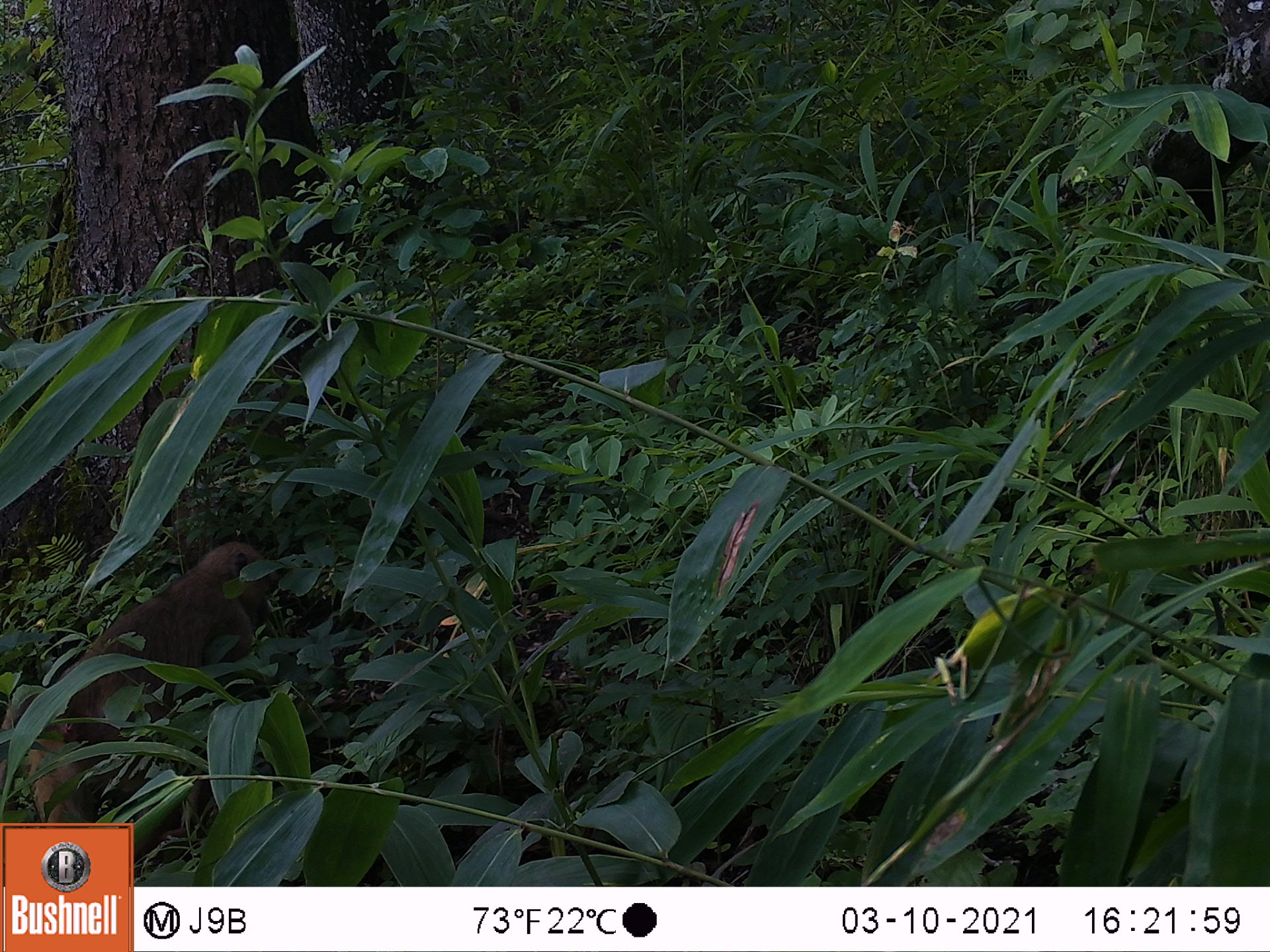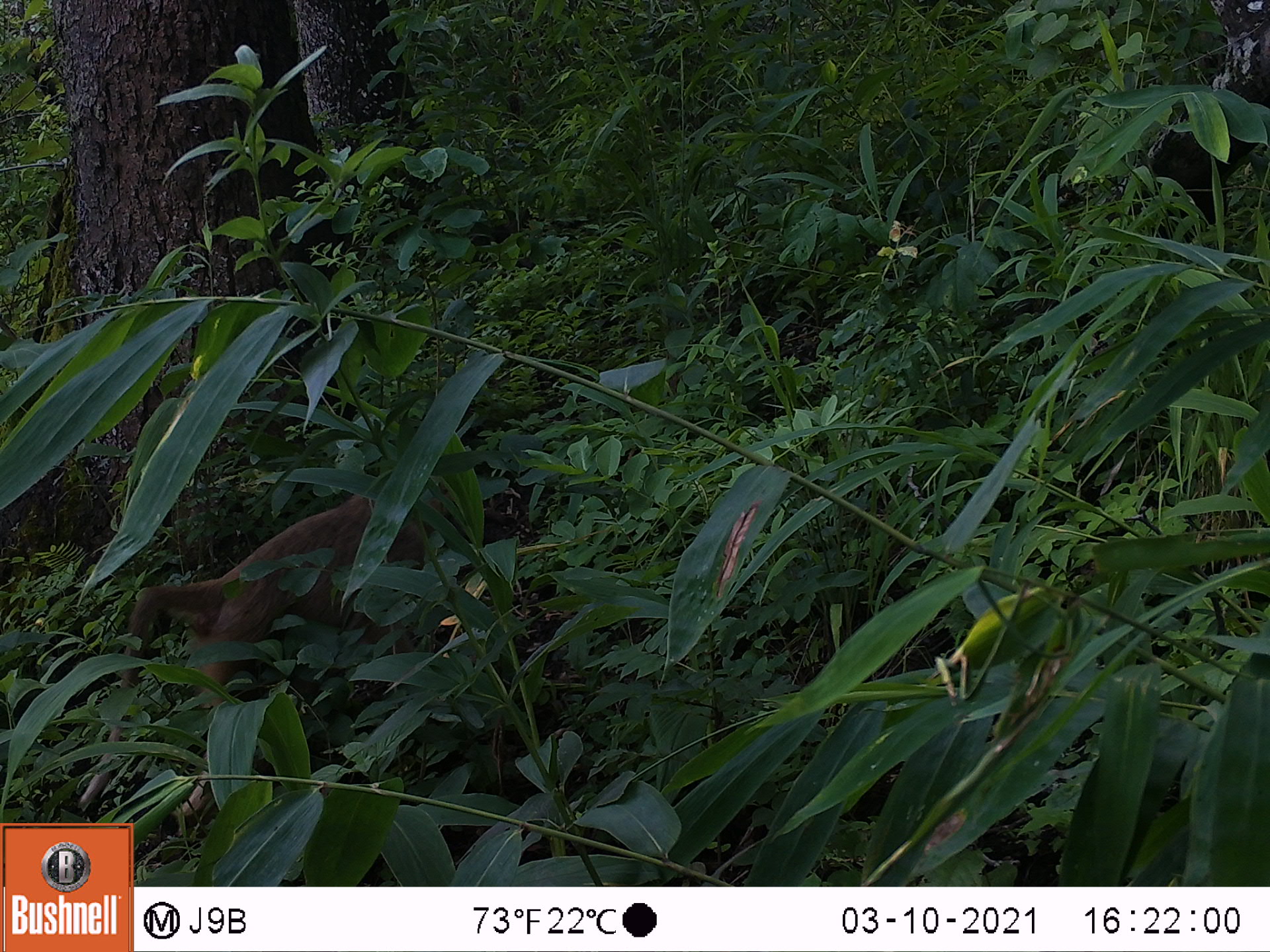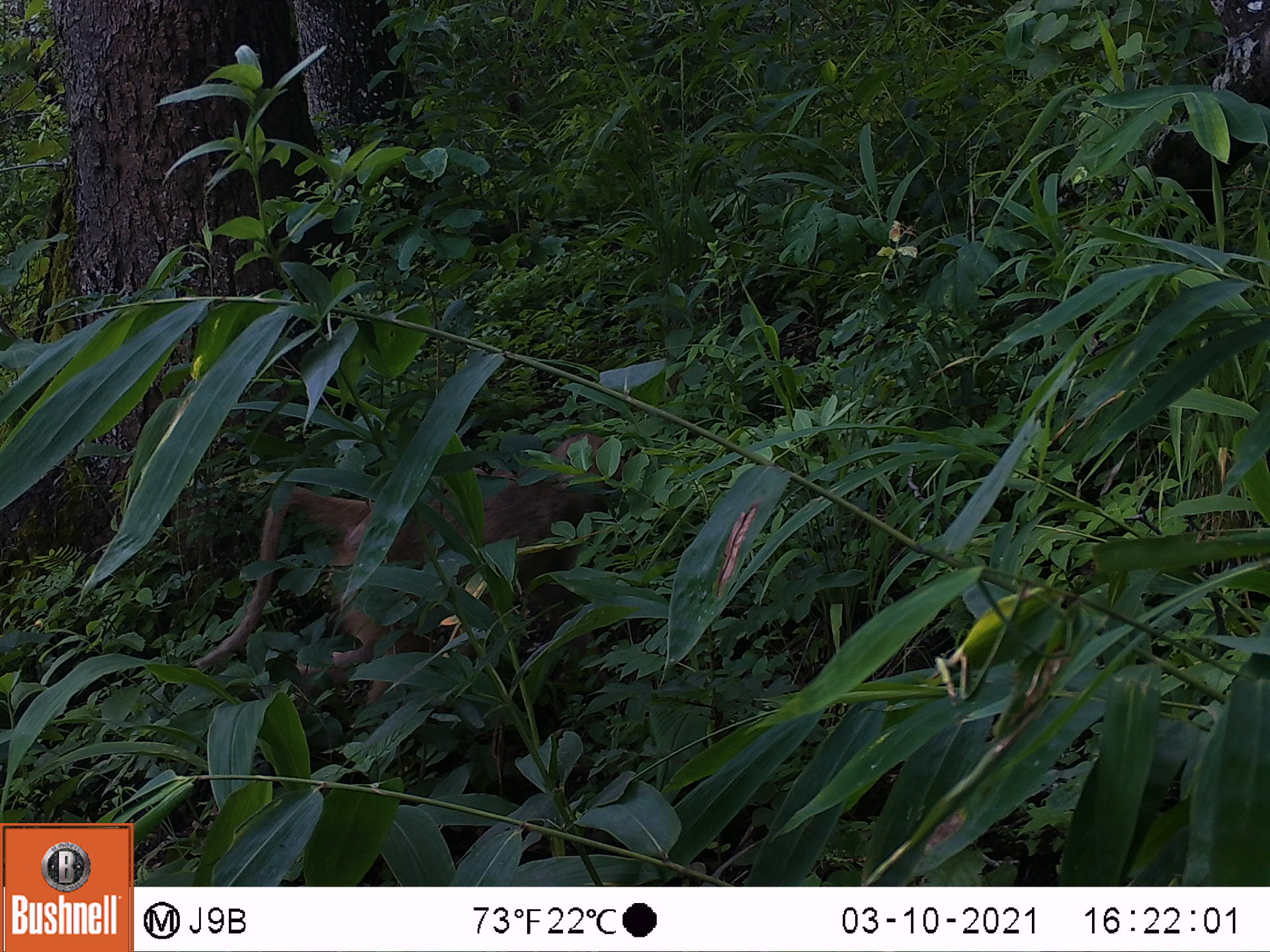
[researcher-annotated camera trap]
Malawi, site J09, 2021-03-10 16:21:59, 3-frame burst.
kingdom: Animalia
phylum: Chordata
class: Mammalia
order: Primates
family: Cercopithecidae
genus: Papio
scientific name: Papio cynocephalus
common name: yellow baboon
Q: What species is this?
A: Yellow baboon (Papio cynocephalus).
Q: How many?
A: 1.